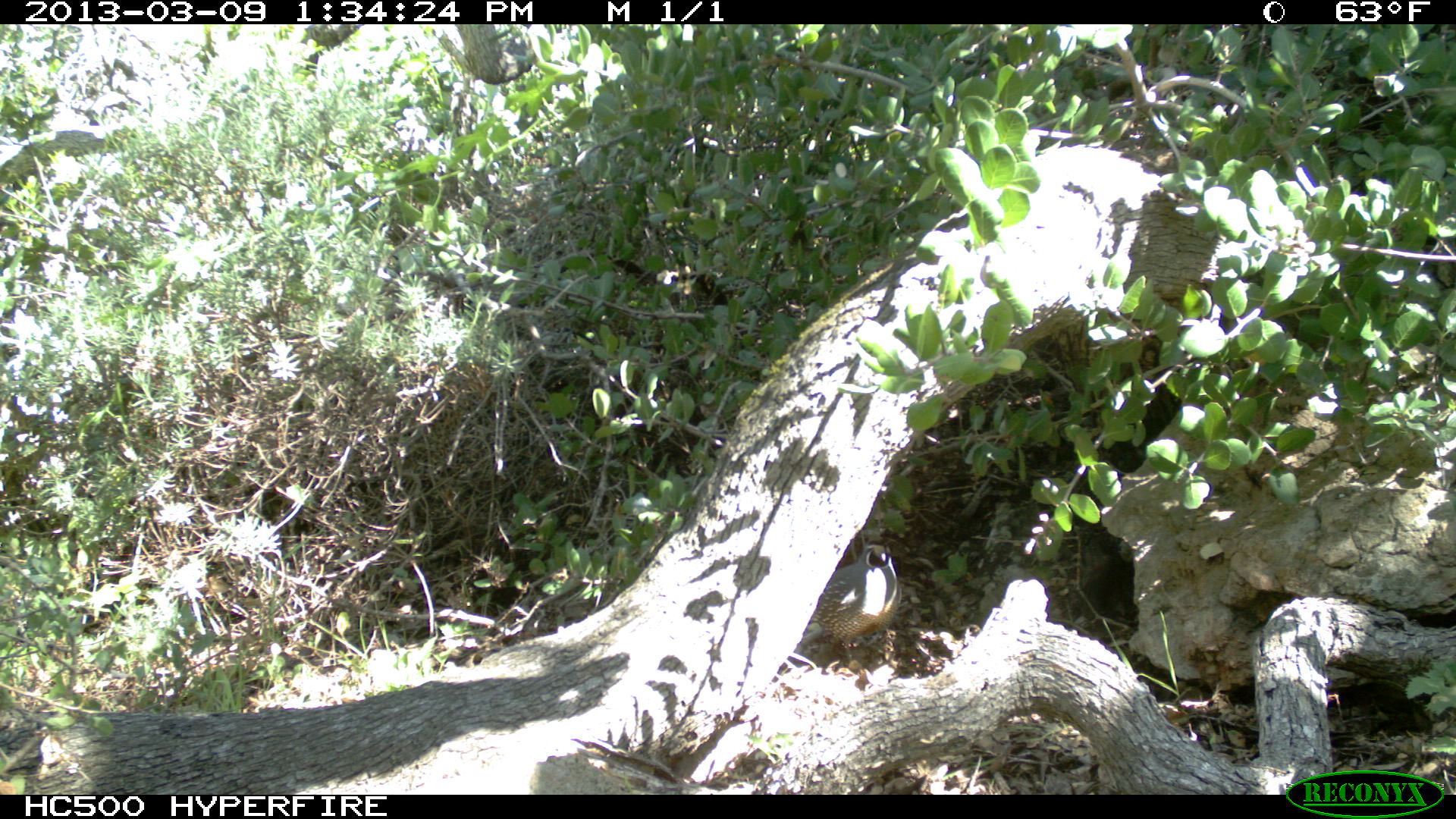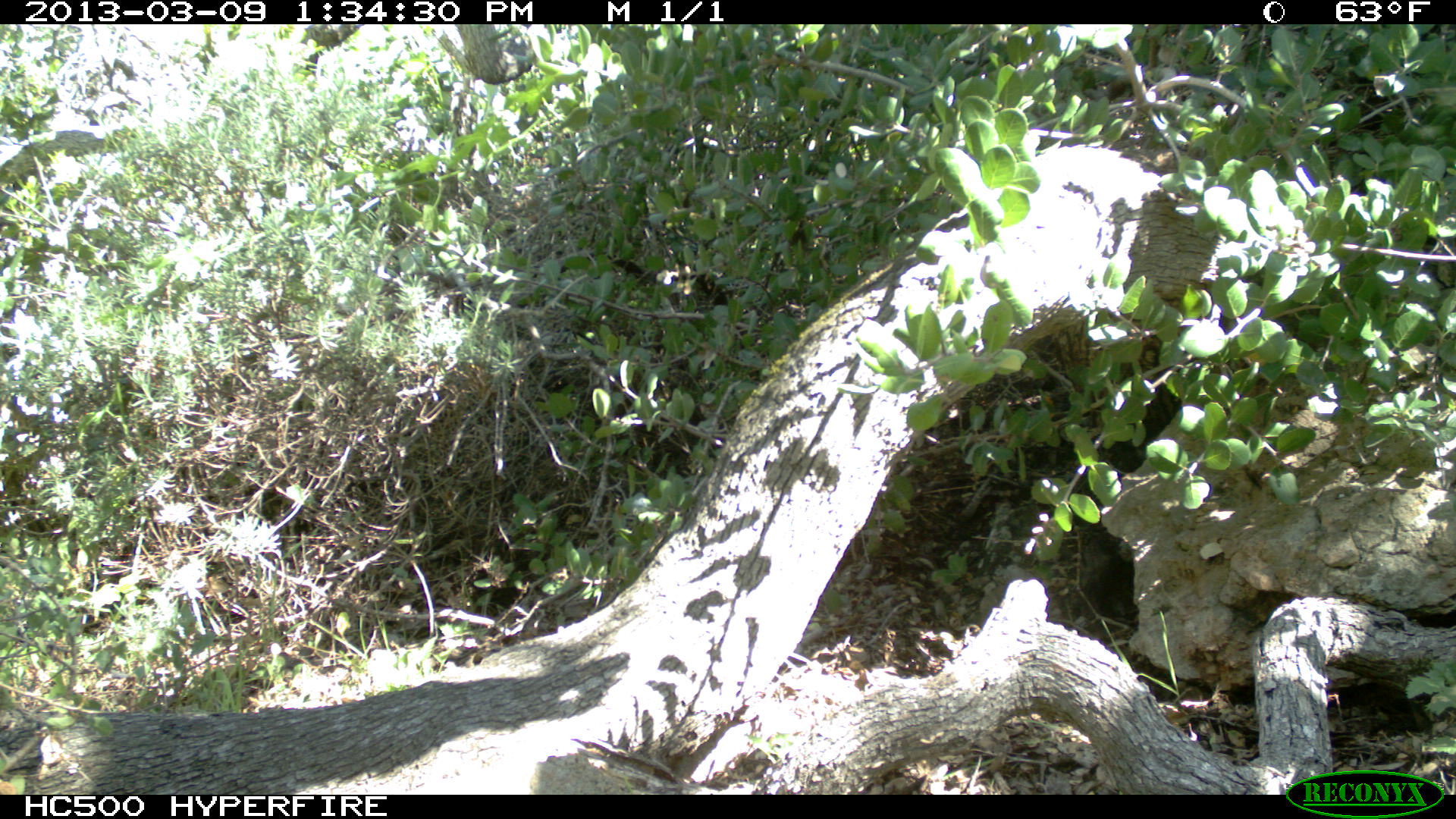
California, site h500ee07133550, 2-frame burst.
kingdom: Animalia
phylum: Chordata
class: Aves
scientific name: Aves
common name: bird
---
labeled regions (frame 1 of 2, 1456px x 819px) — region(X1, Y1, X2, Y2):
bird: region(808, 543, 902, 641)